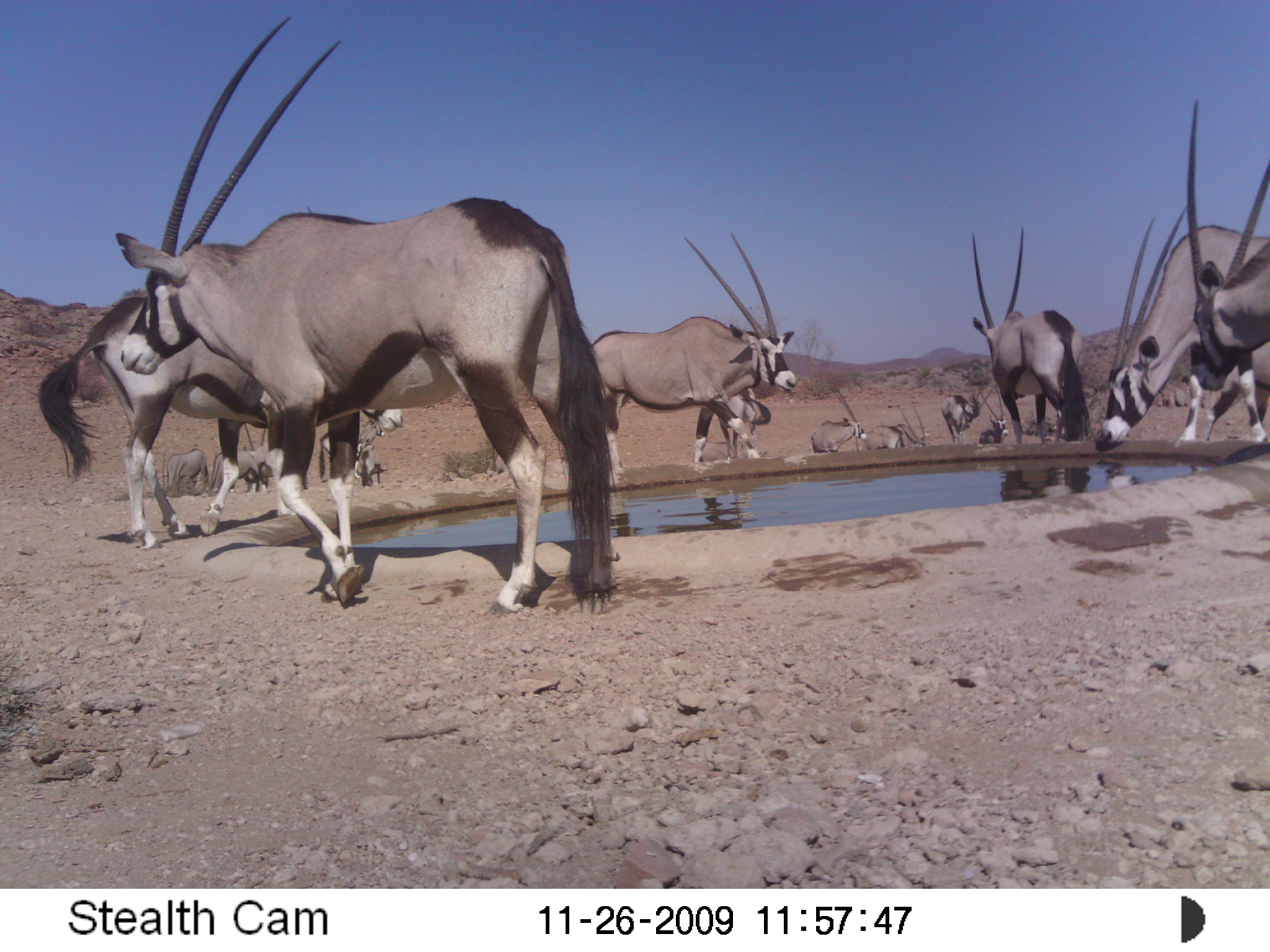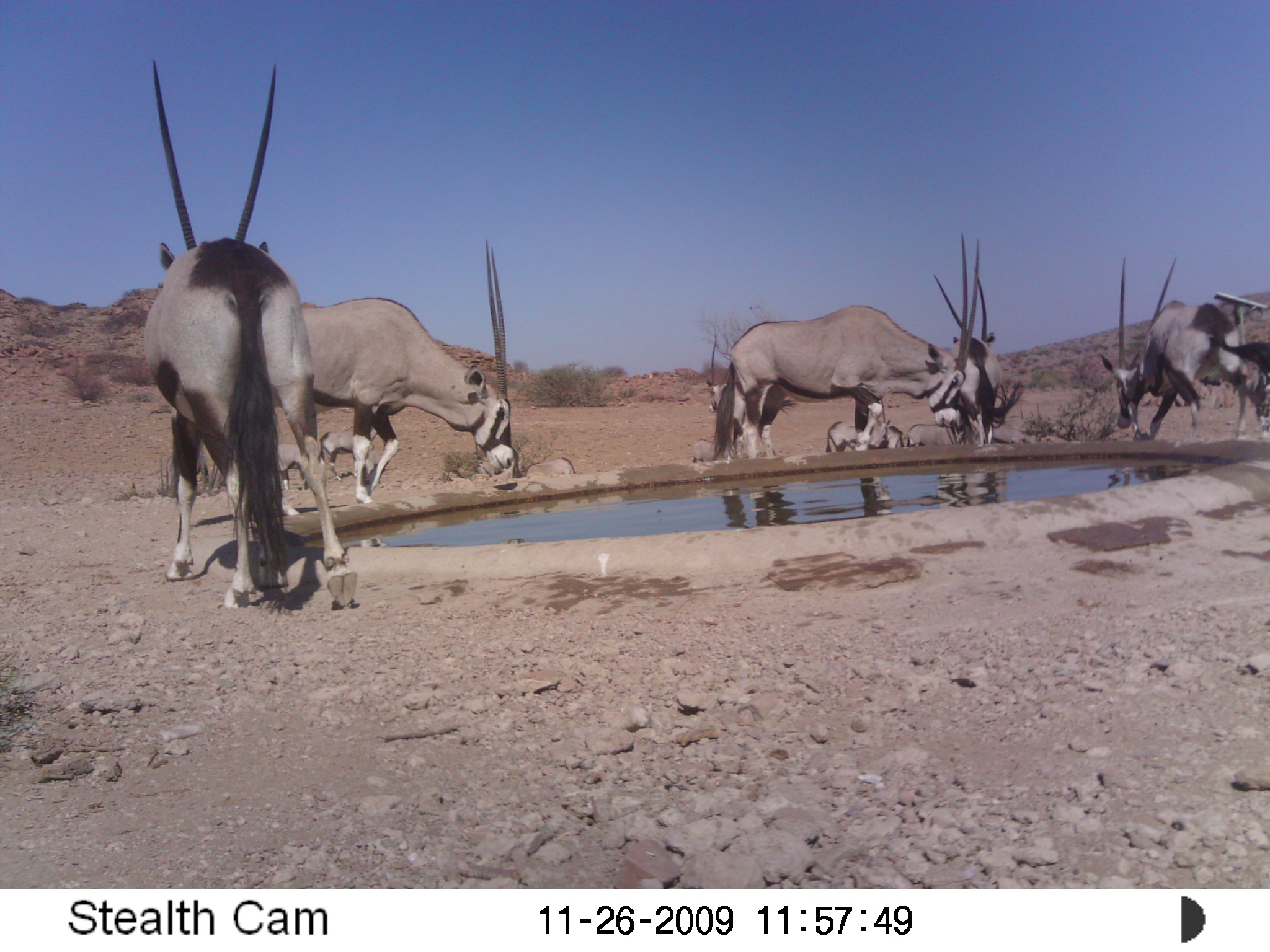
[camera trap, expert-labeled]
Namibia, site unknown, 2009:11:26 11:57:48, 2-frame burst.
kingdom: Animalia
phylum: Chordata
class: Mammalia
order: Artiodactyla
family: Bovidae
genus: Oryx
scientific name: Oryx gazella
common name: gemsbok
Oryx gazella (gemsbok).